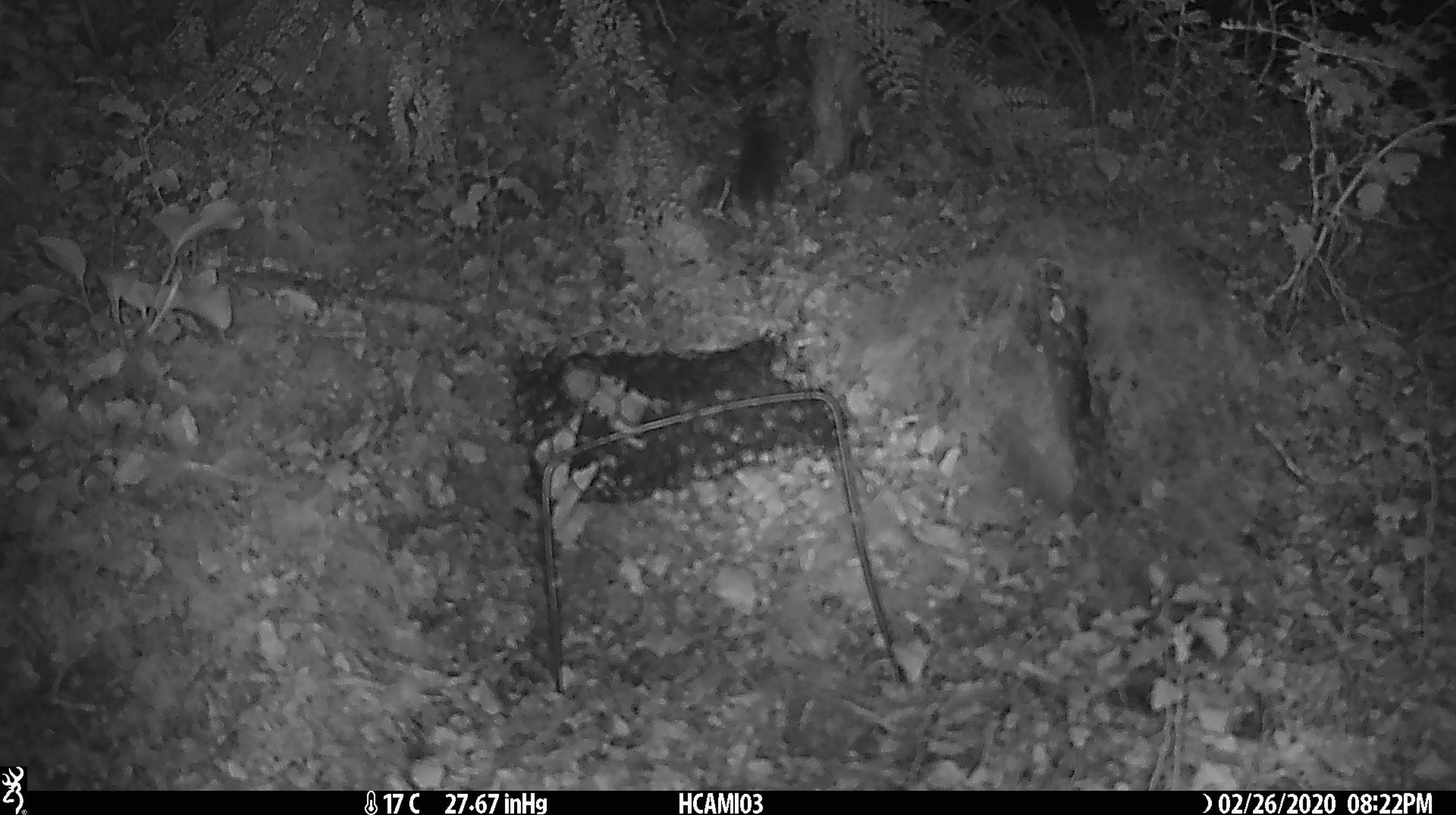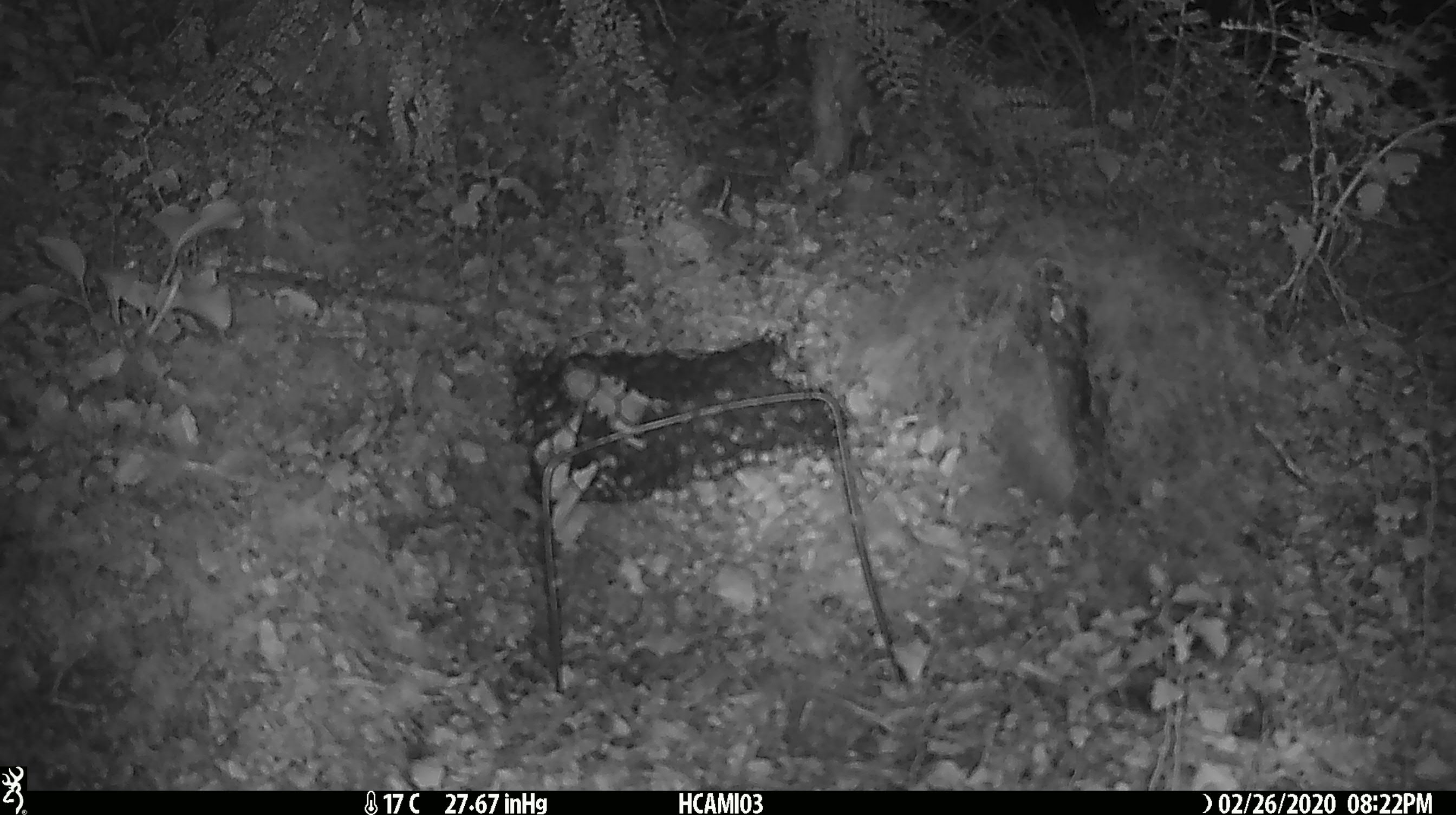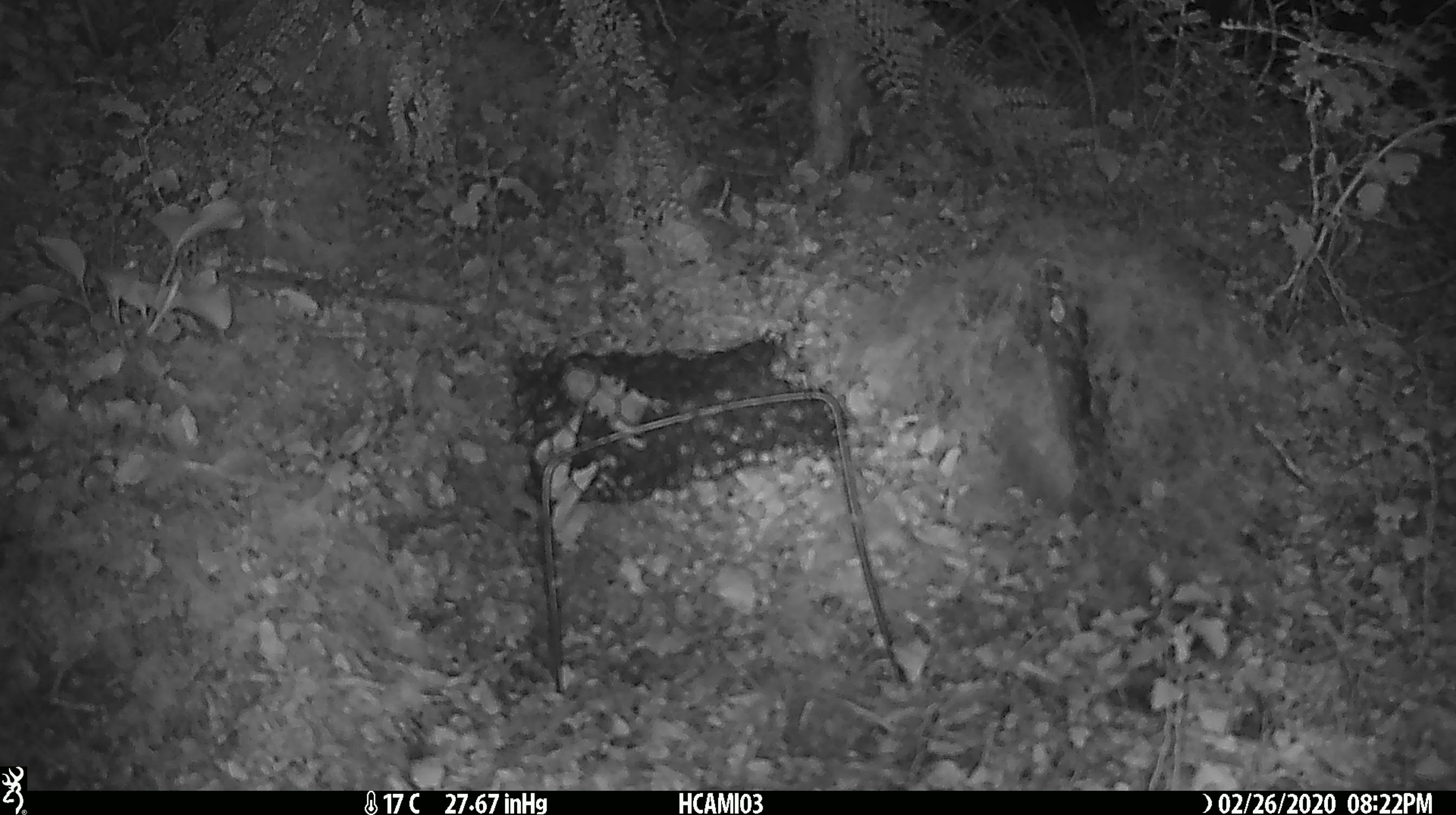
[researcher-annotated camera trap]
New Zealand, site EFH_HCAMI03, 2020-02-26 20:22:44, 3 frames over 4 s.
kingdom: Animalia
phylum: Chordata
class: Mammalia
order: Rodentia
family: Muridae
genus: Mus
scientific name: Mus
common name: mouse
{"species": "mouse (Mus)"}